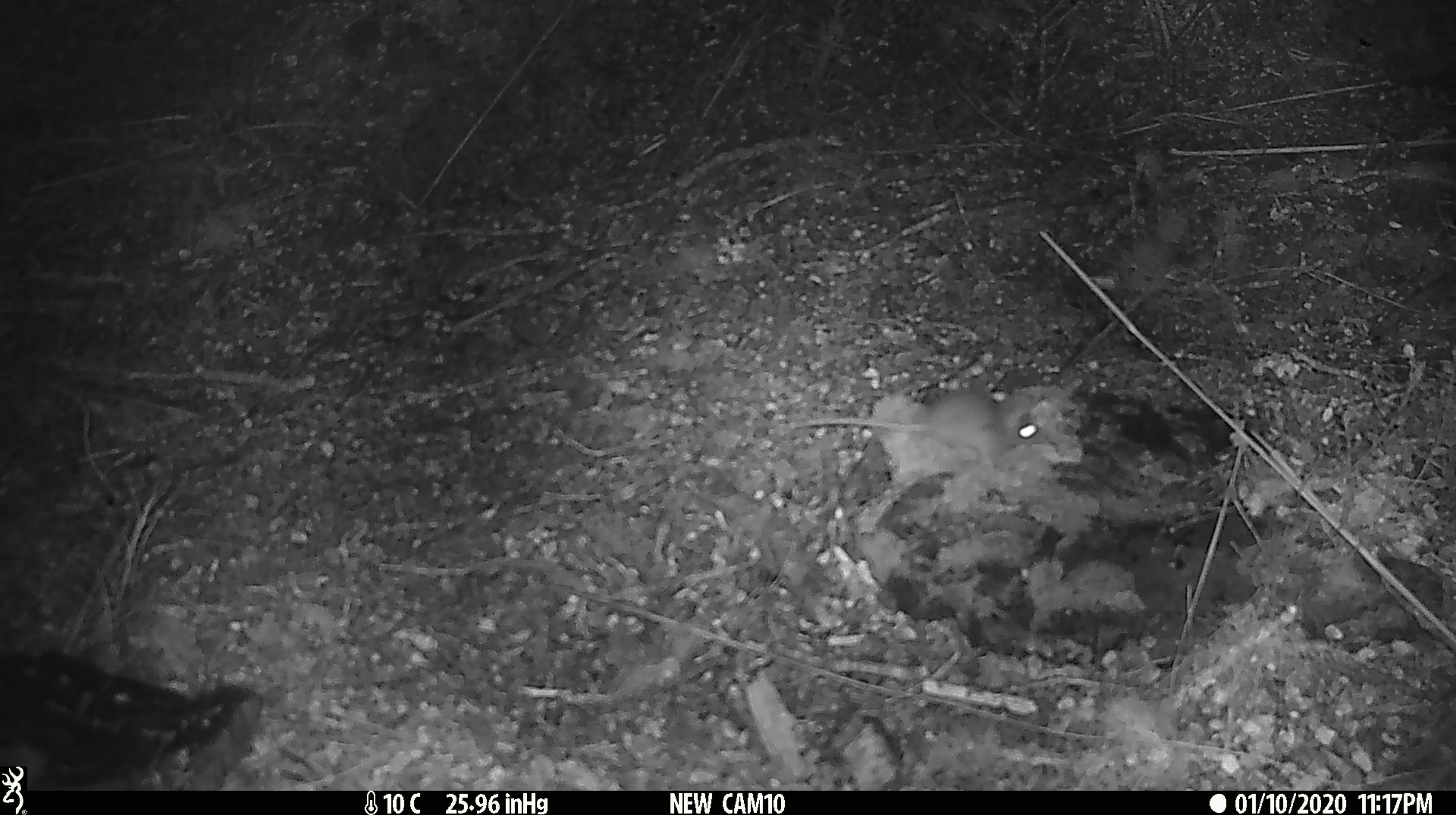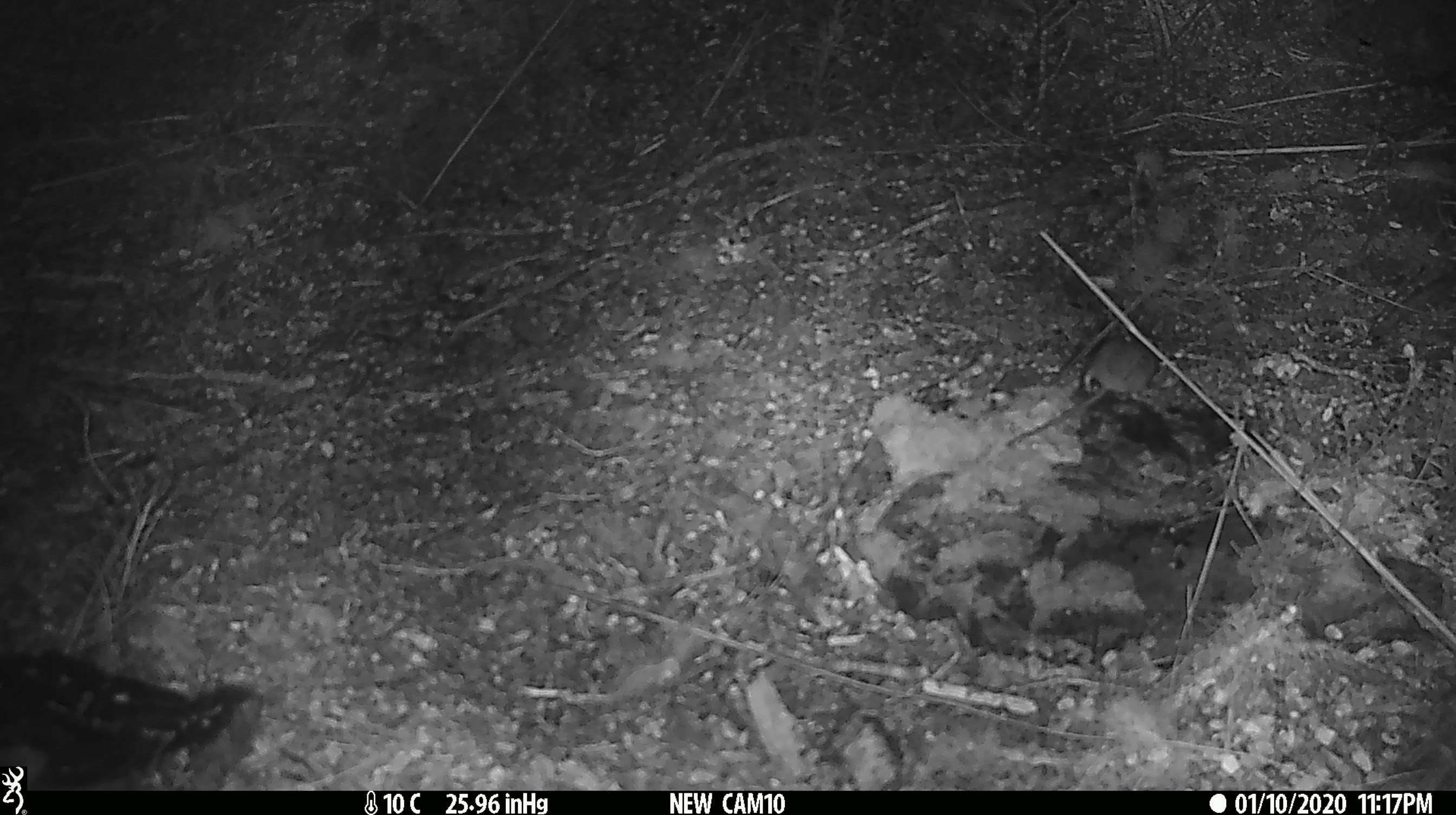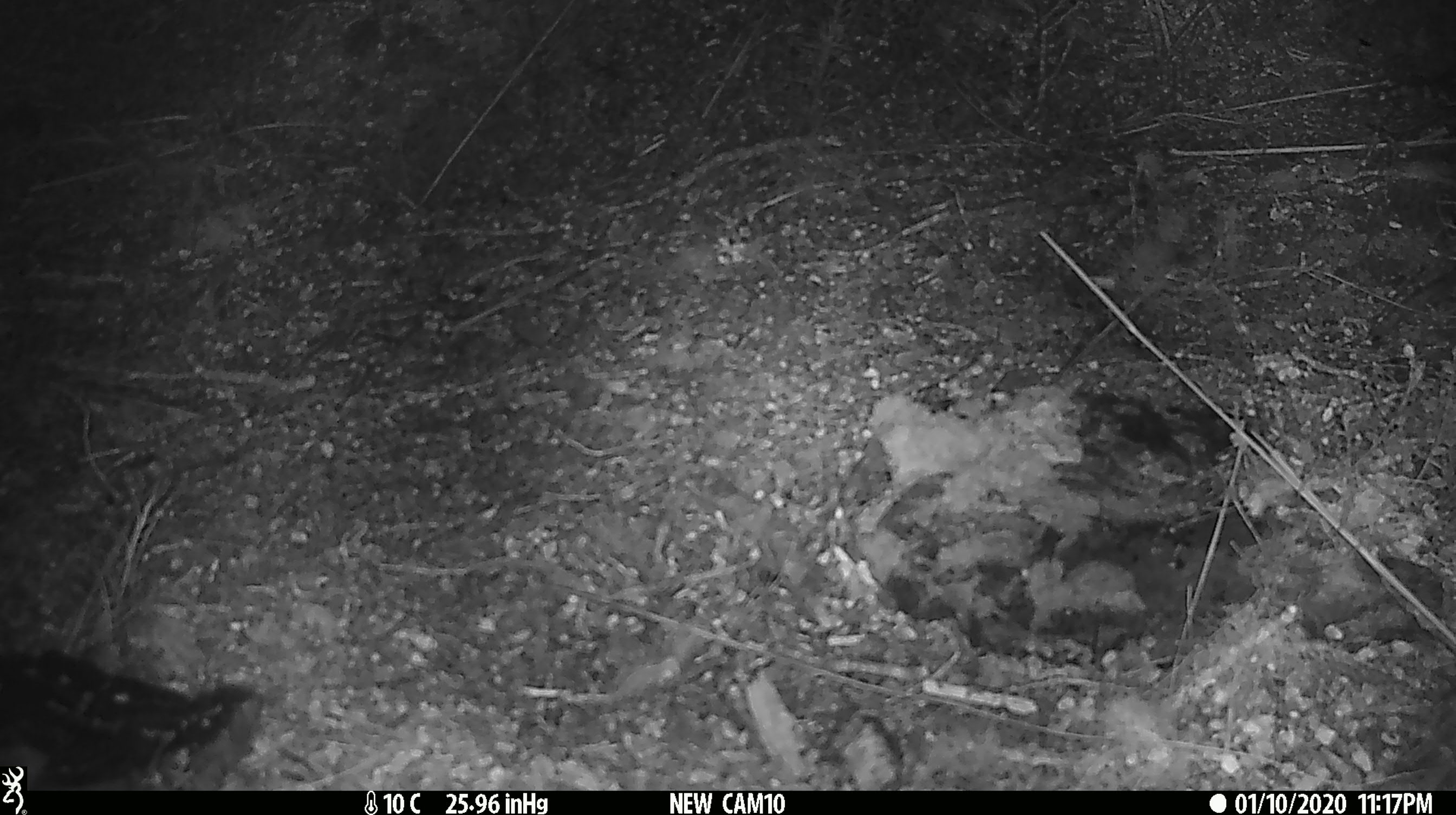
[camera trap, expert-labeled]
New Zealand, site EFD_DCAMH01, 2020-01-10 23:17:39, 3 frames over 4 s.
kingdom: Animalia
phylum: Chordata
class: Mammalia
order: Rodentia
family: Muridae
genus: Mus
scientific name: Mus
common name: mouse